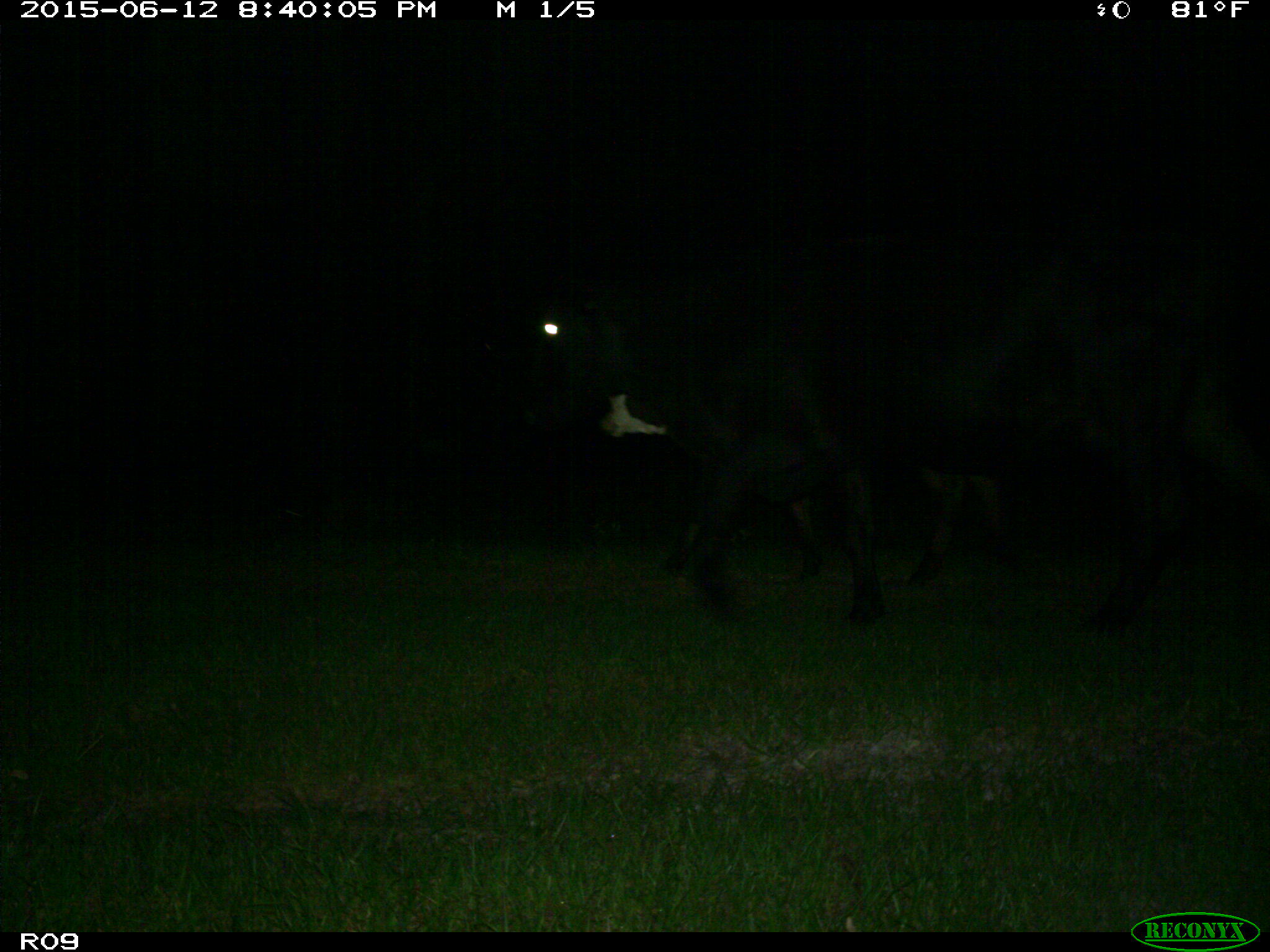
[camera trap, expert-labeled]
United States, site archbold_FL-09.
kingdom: Animalia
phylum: Chordata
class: Mammalia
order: Artiodactyla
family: Bovidae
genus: Bos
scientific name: Bos taurus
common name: domestic cow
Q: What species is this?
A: Bos taurus (domestic cow).